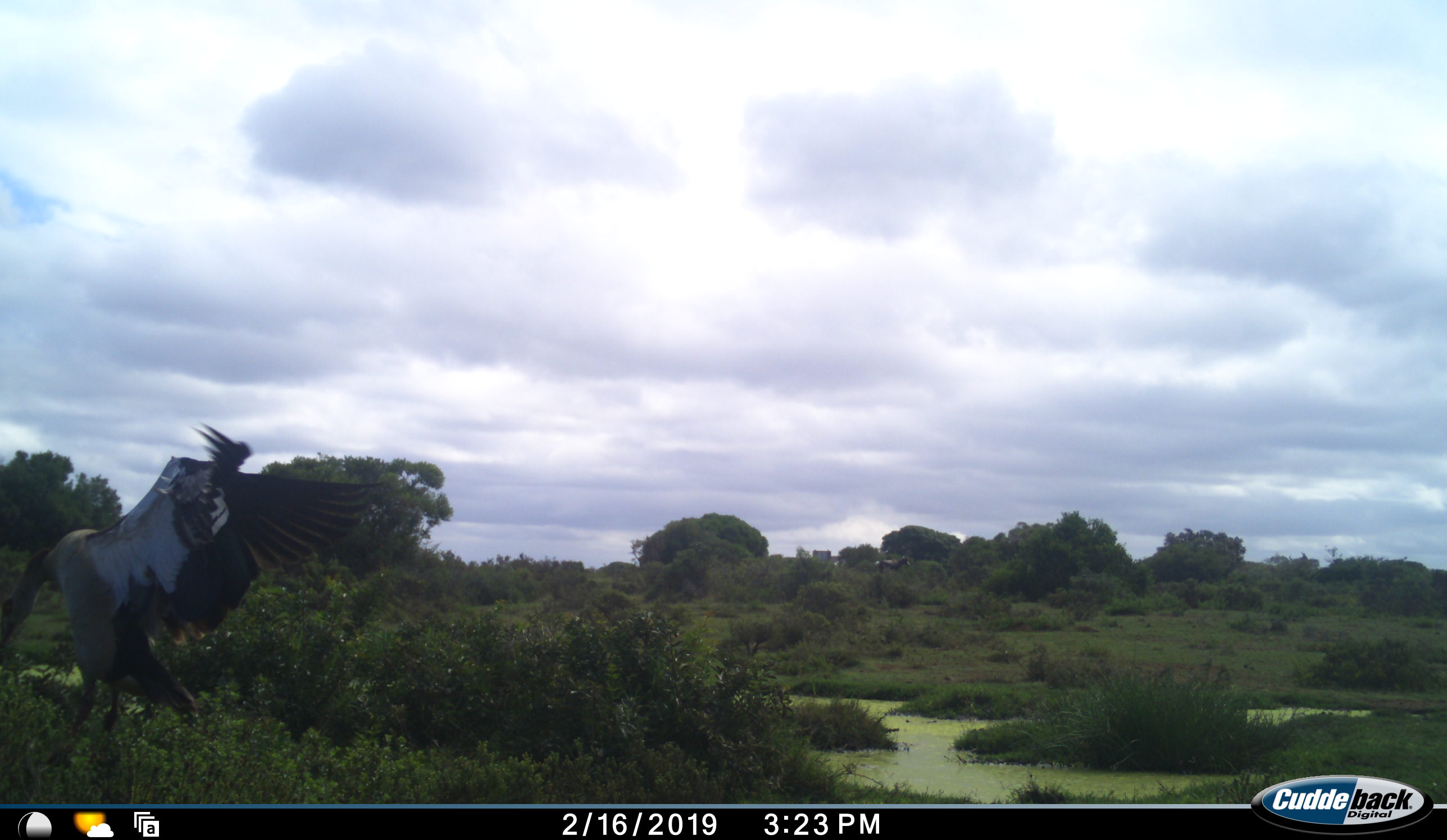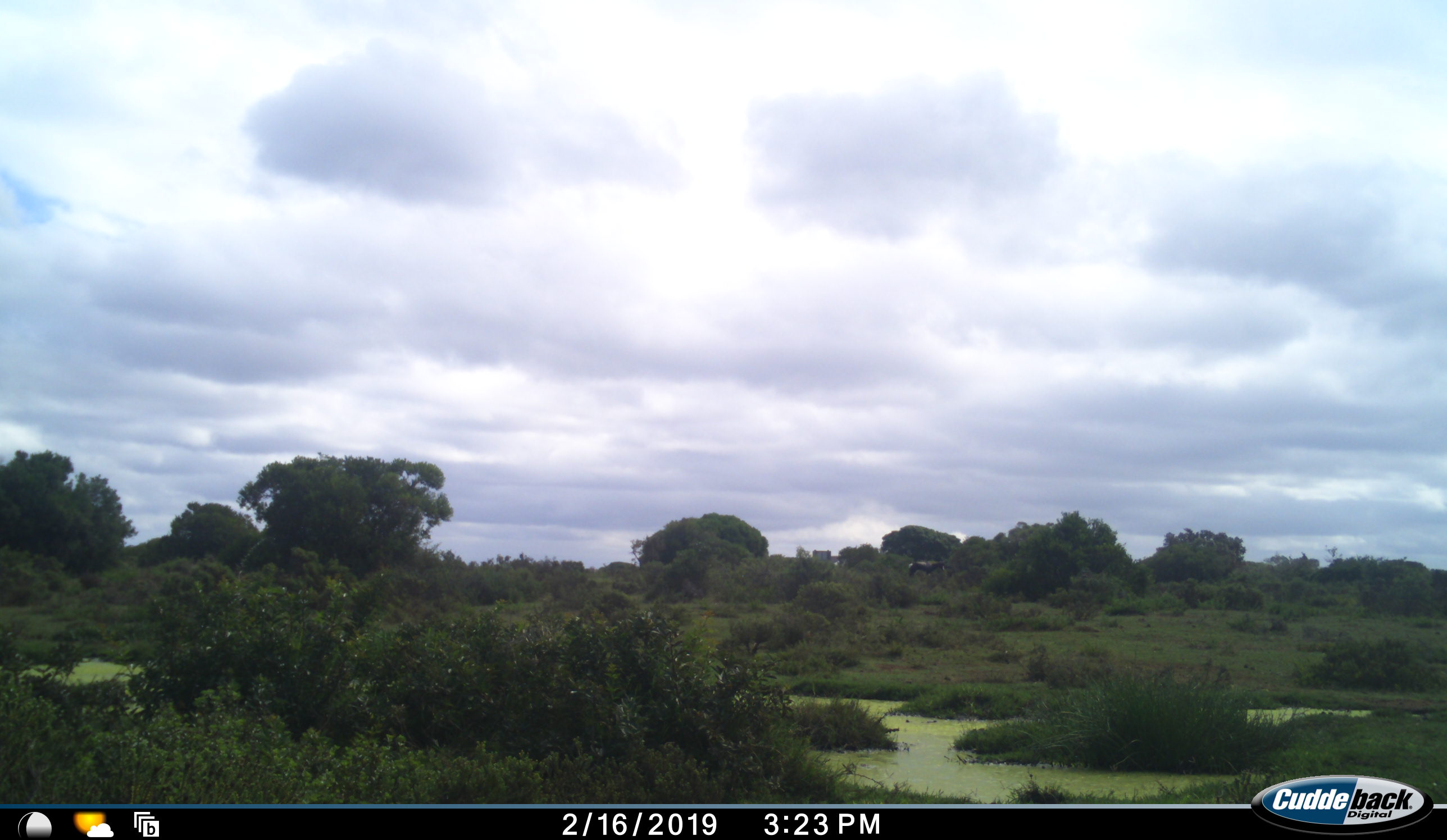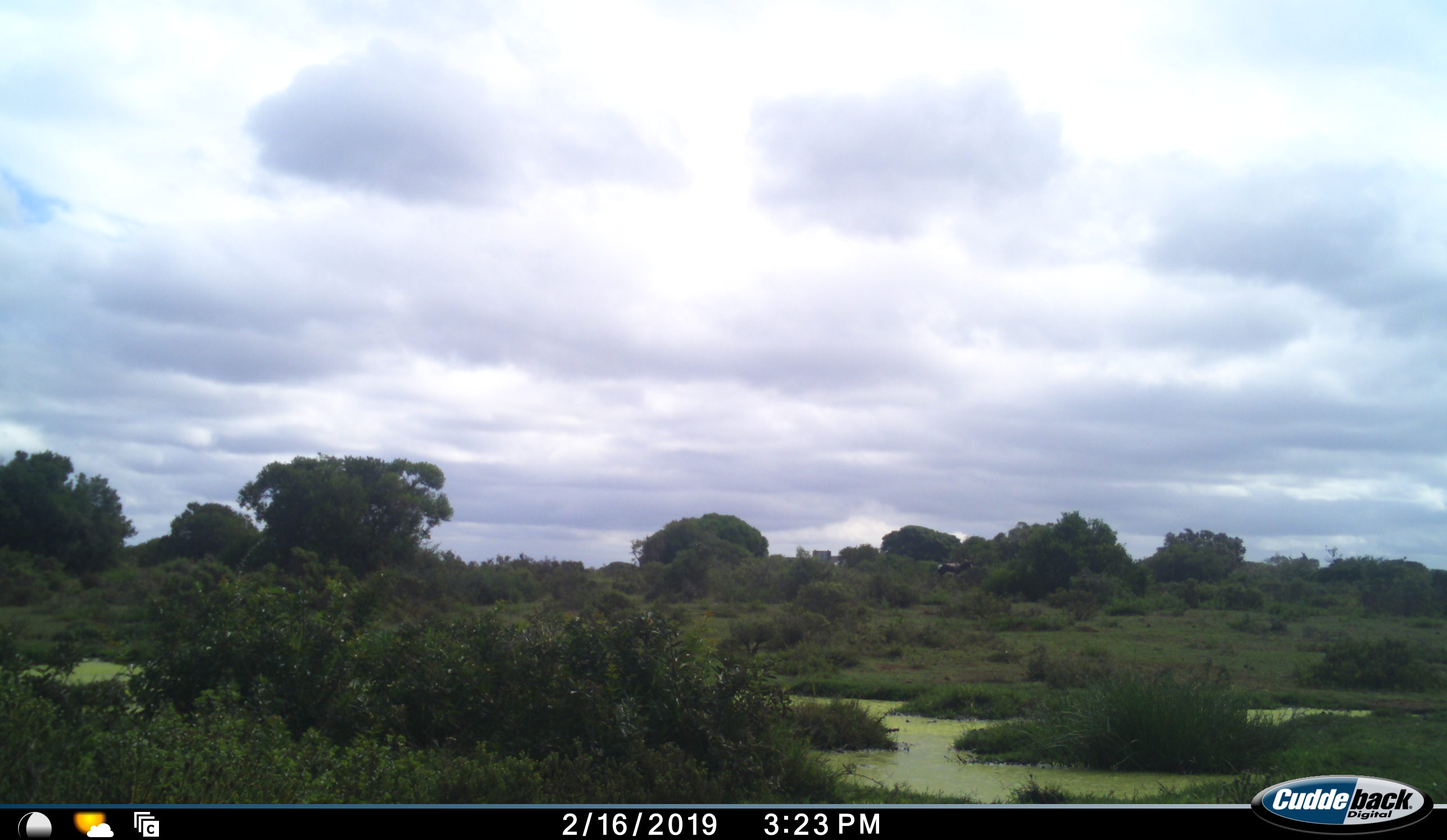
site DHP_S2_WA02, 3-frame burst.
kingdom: Animalia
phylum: Chordata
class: Aves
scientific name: Aves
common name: bird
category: birdother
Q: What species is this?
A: Birdother (bird) (Aves).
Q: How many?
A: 1.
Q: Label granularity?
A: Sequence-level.